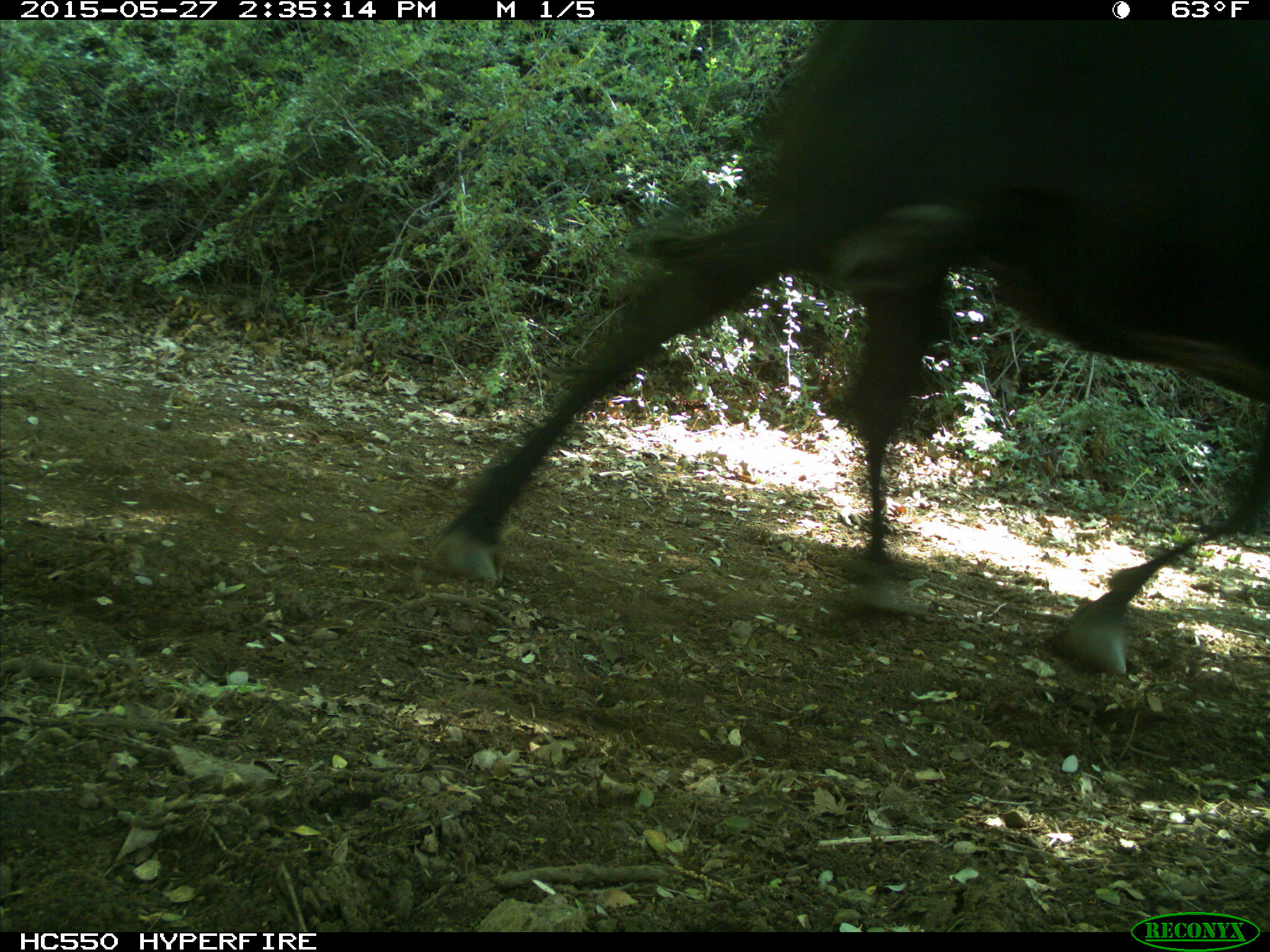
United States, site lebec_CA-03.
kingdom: Animalia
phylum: Chordata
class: Mammalia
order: Artiodactyla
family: Bovidae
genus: Bos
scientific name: Bos taurus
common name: domestic cow